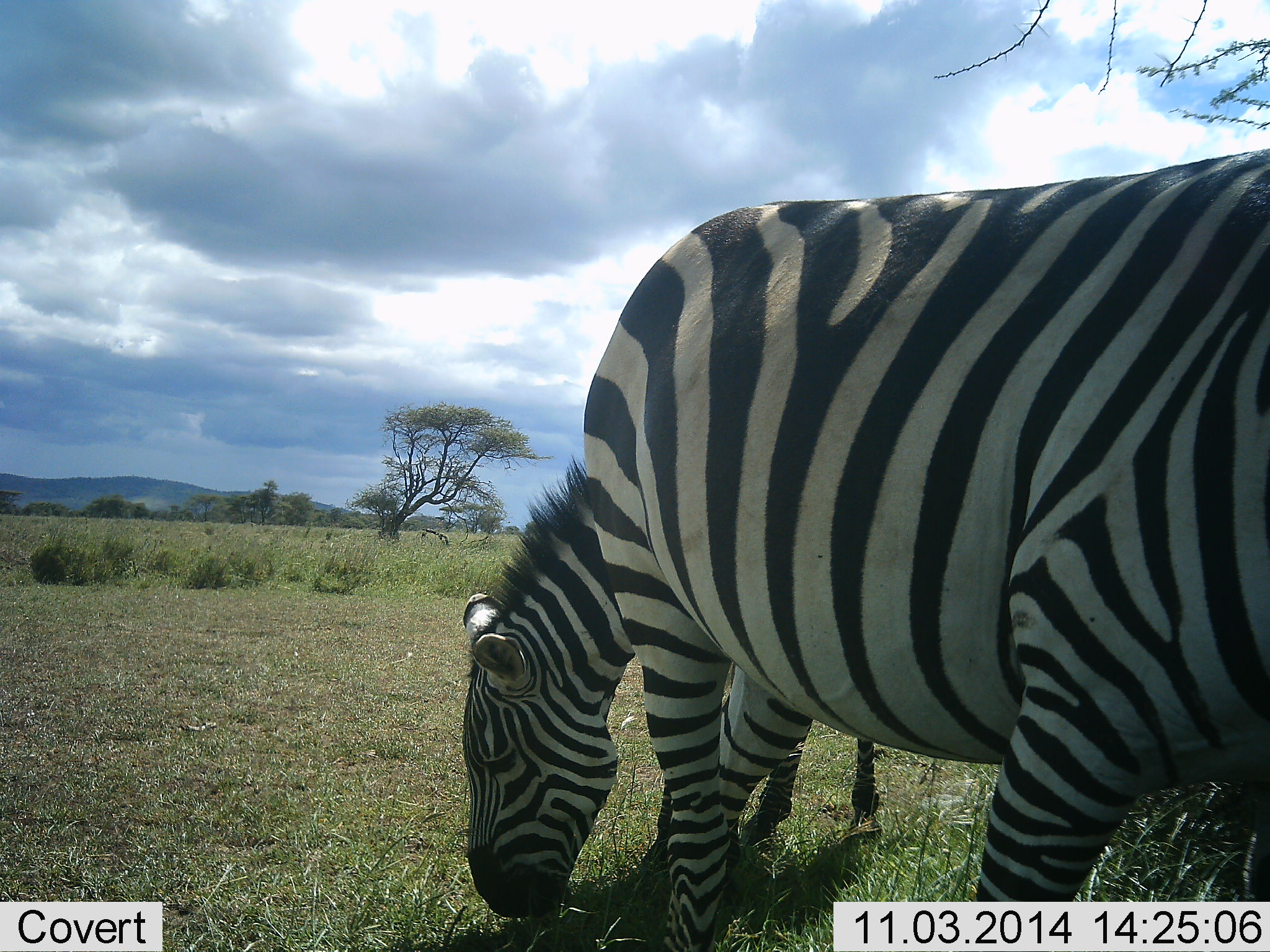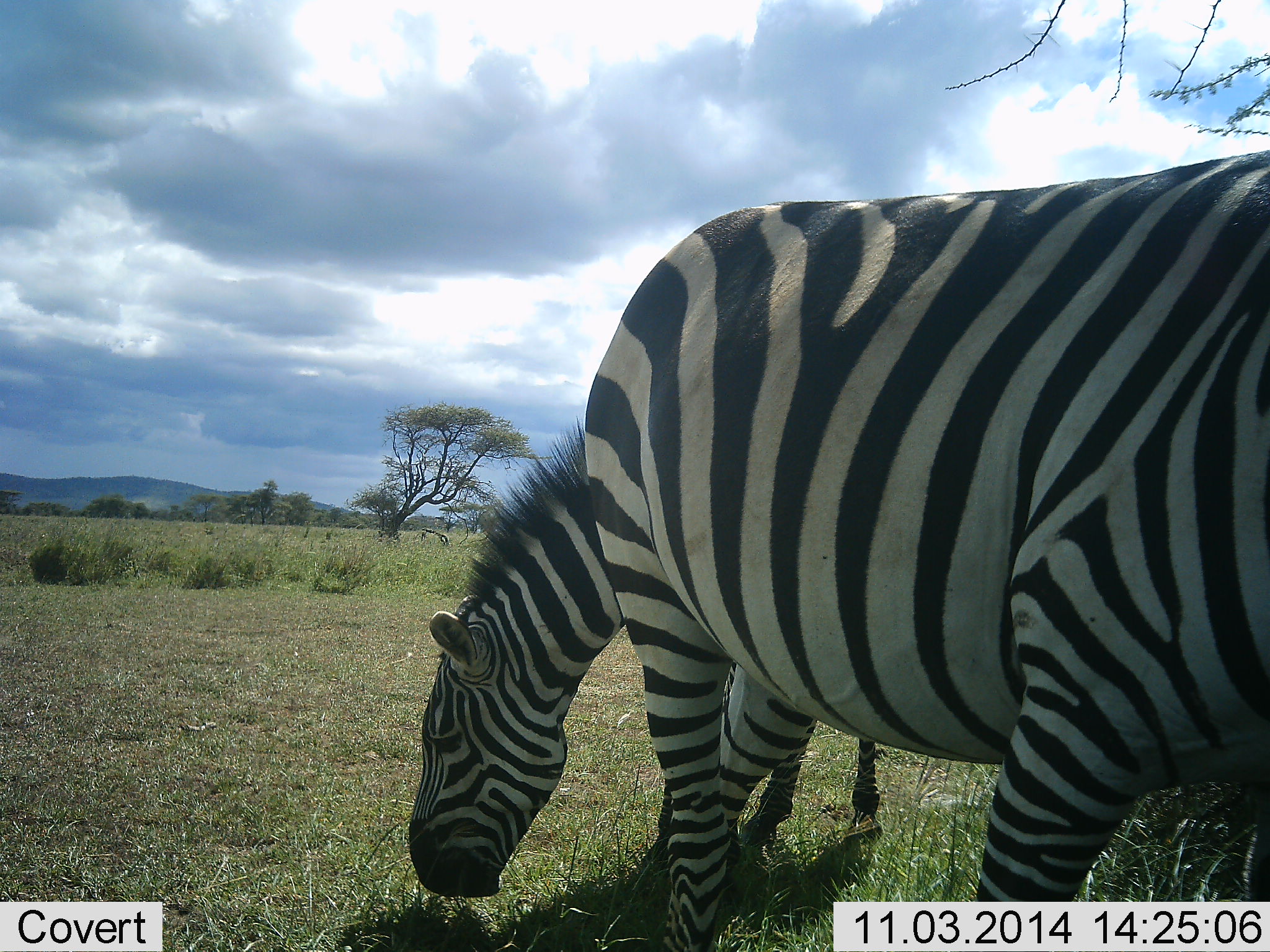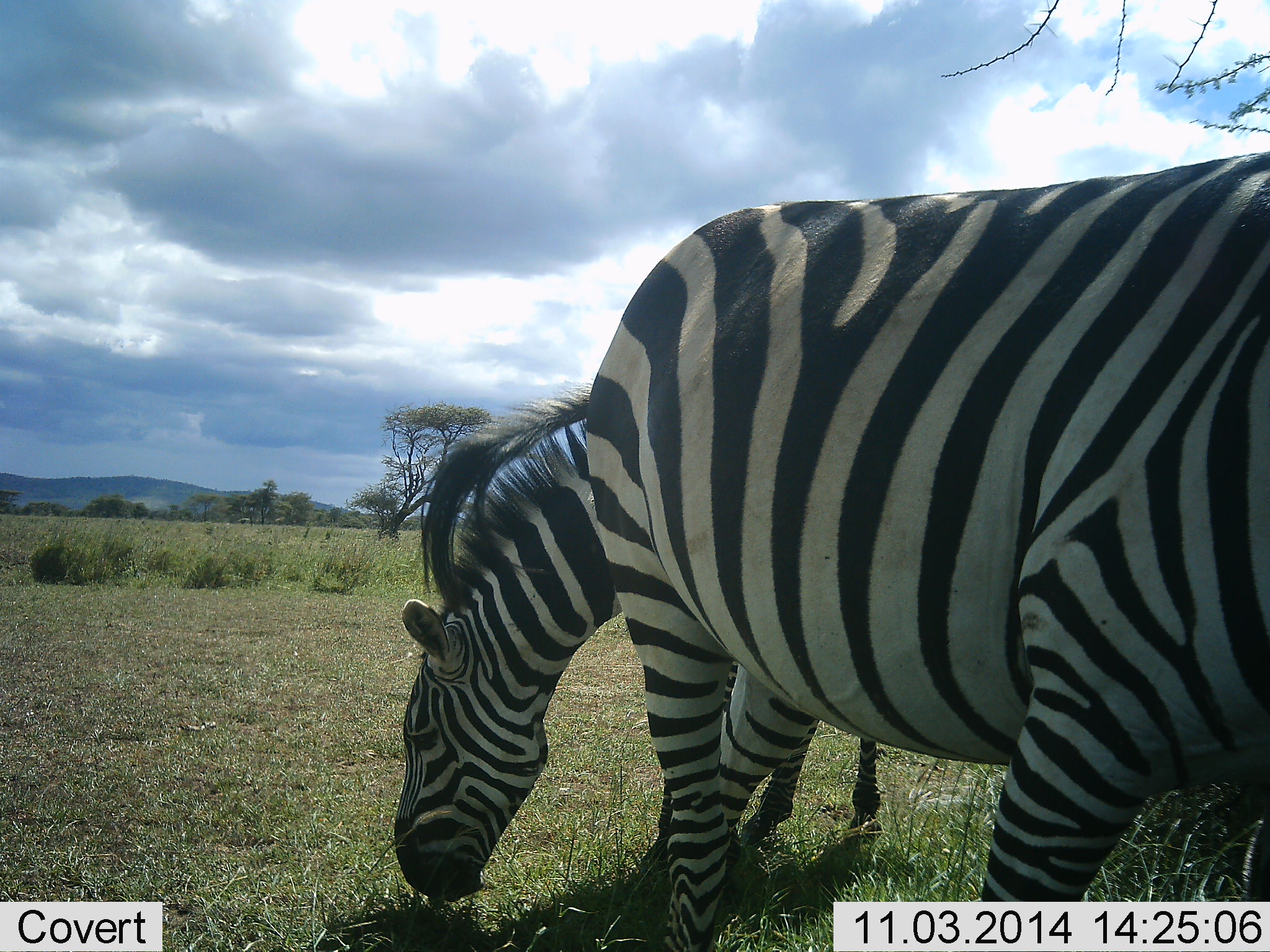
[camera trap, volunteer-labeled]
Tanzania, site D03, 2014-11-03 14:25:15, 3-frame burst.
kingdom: Animalia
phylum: Chordata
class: Mammalia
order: Perissodactyla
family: Equidae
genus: Equus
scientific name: Equus quagga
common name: plains zebra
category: zebra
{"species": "zebra (plains zebra) (Equus quagga)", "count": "2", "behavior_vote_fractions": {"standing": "50%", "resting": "0%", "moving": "0%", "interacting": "0%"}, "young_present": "0%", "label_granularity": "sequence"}